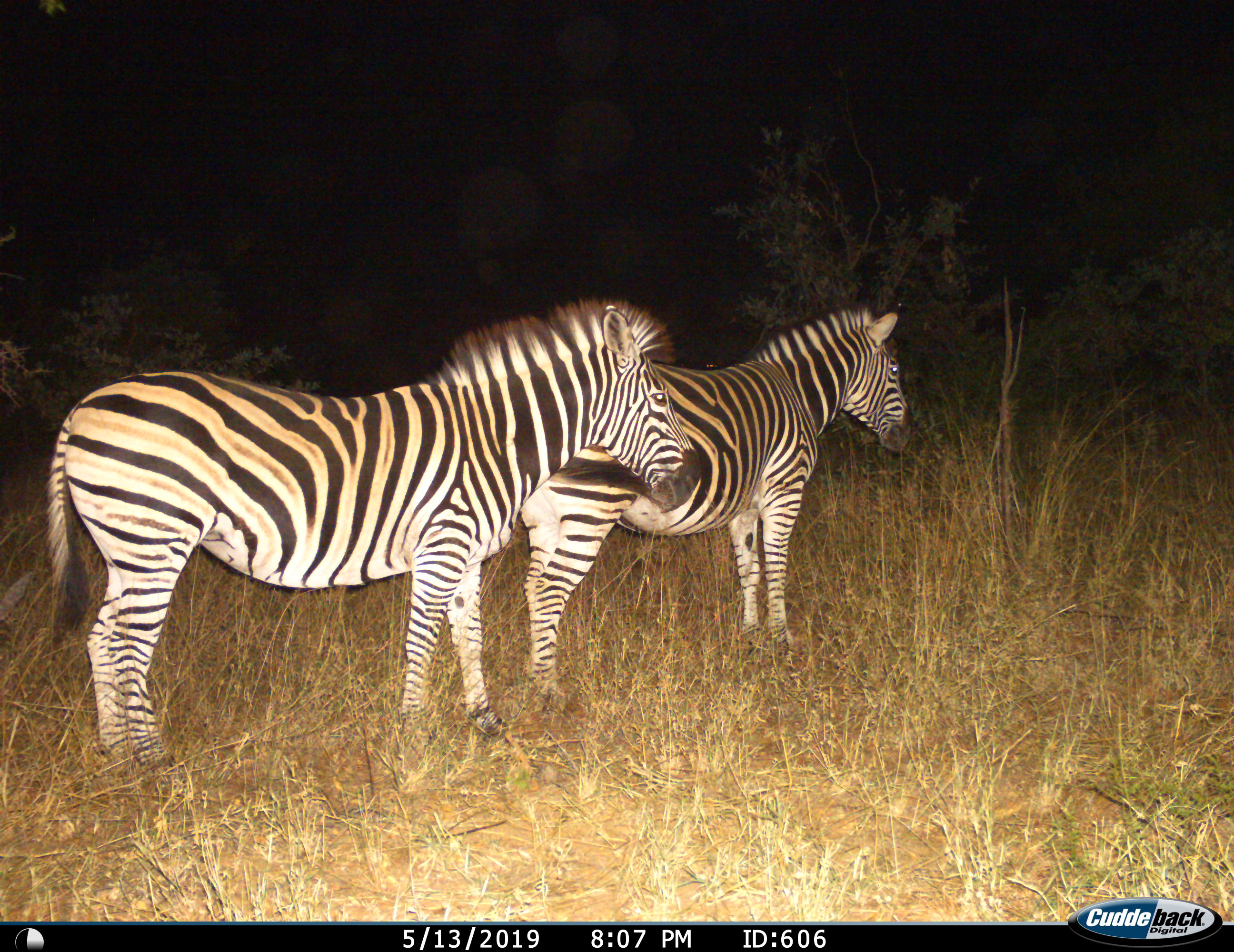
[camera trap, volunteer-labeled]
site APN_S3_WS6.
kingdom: Animalia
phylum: Chordata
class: Mammalia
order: Perissodactyla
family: Equidae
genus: Equus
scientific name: Equus quagga burchellii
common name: burchell's zebra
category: zebraburchells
Zebraburchells (burchell's zebra) (Equus quagga burchellii), count 2. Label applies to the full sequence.